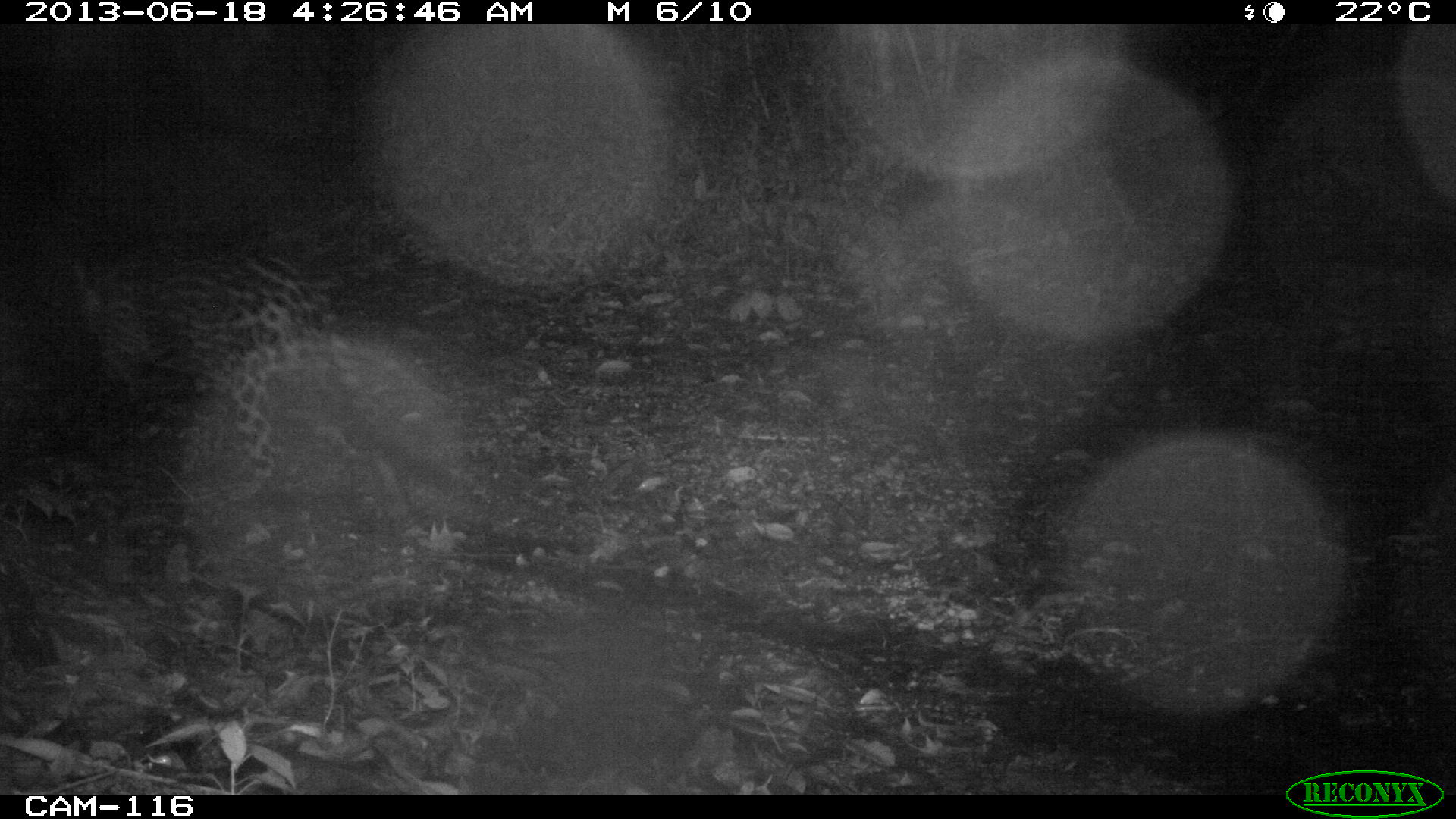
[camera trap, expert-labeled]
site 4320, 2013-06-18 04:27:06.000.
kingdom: Animalia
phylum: Chordata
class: Mammalia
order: Carnivora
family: Felidae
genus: Panthera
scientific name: Panthera onca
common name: jaguar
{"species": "Panthera onca (jaguar)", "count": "1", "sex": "female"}